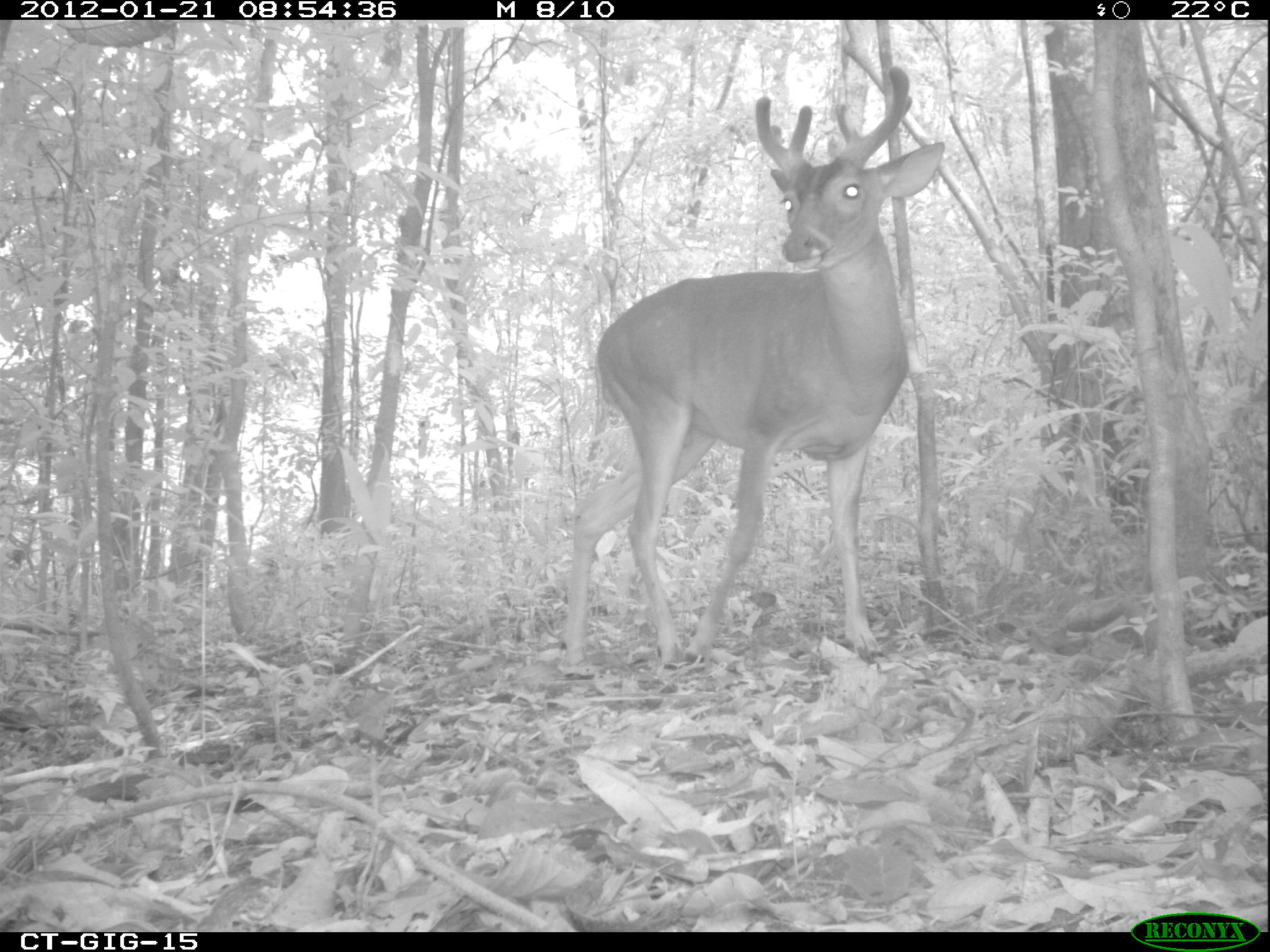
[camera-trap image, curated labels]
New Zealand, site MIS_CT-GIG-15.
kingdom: Animalia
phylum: Chordata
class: Mammalia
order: Artiodactyla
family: Cervidae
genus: Odocoileus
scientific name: Odocoileus virginianus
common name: white-tailed deer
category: white tailed deer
White tailed deer (white-tailed deer) (Odocoileus virginianus).